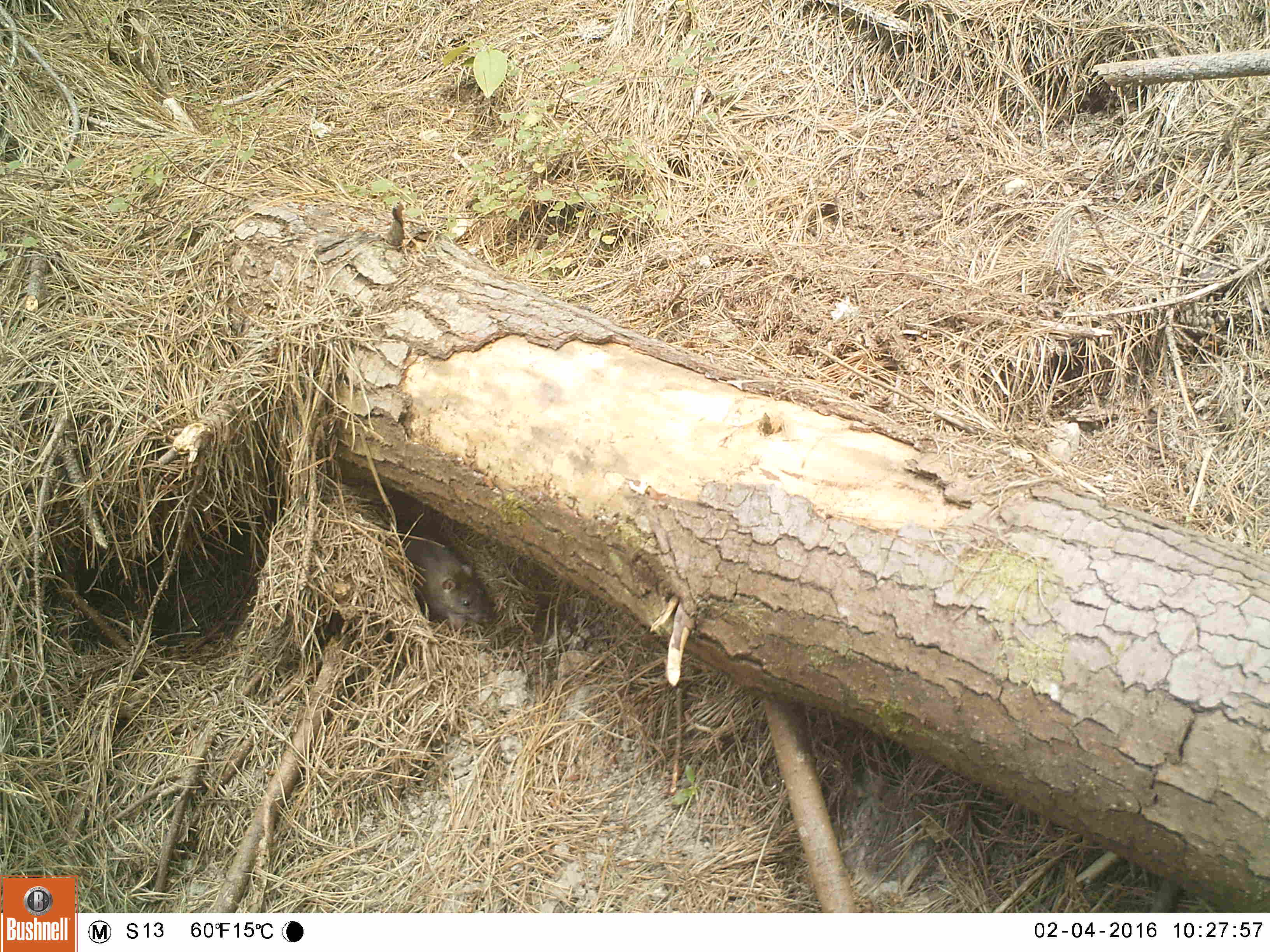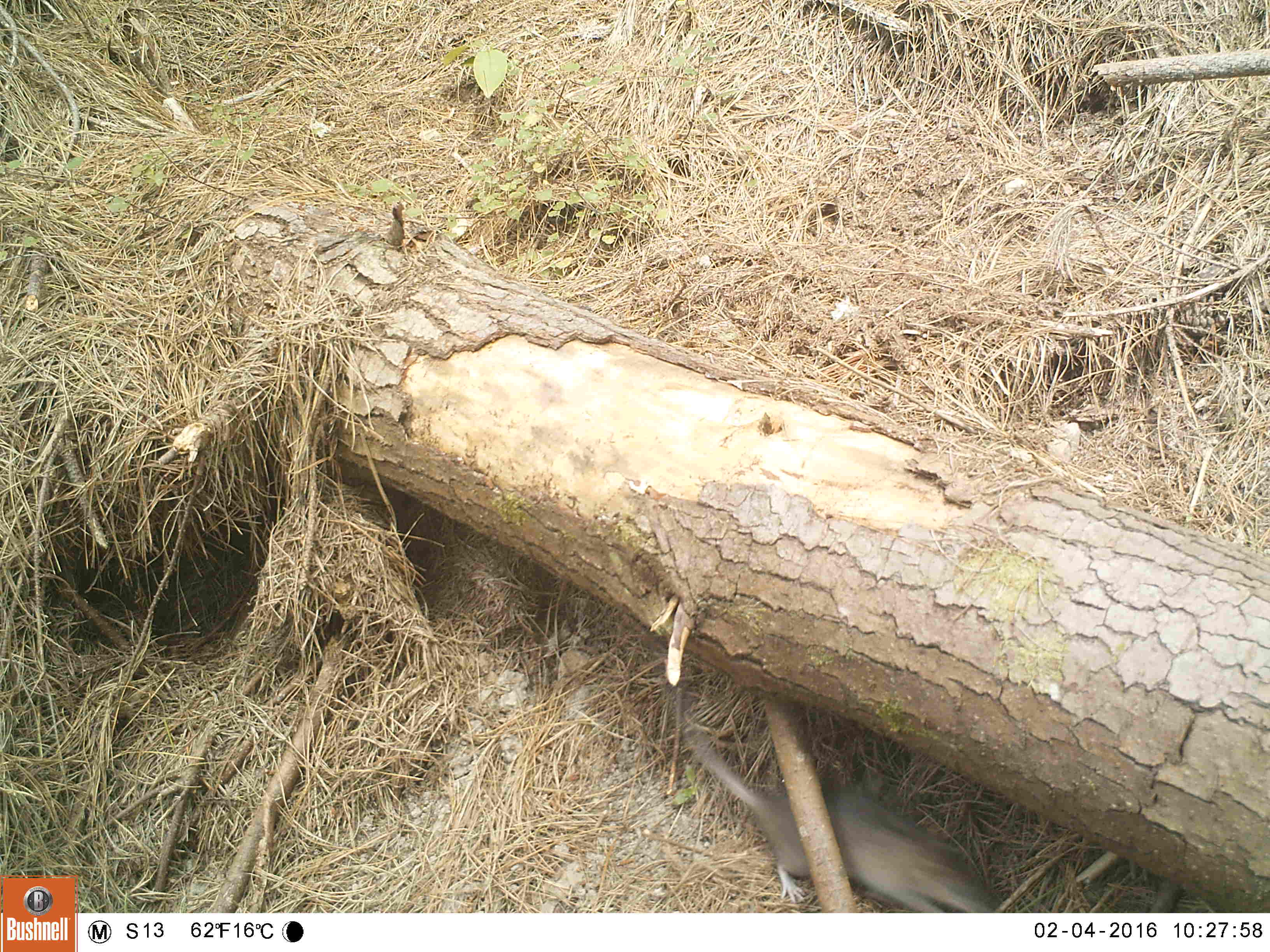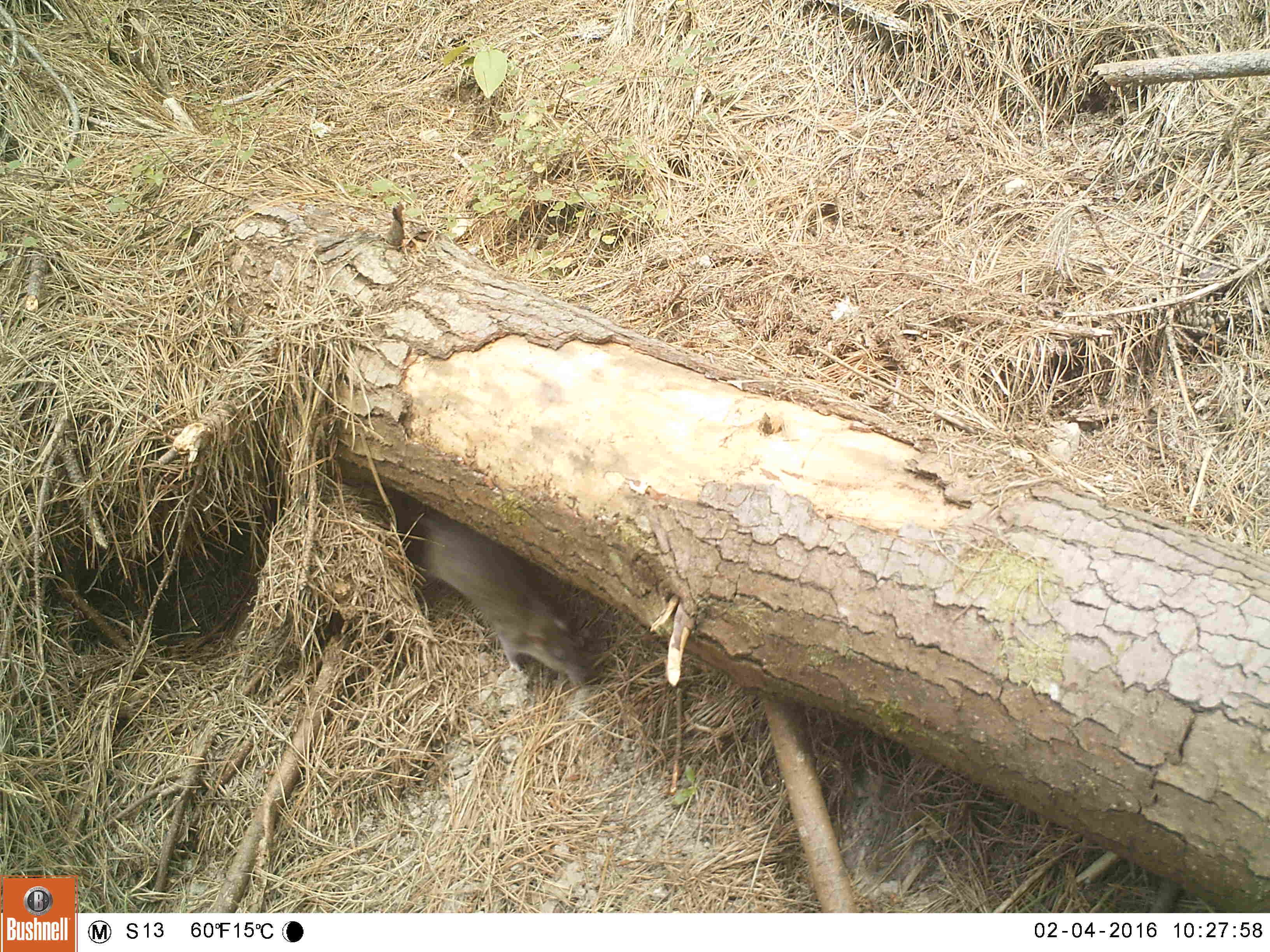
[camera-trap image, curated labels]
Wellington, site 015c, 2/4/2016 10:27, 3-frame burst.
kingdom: Animalia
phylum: Chordata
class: Mammalia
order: Rodentia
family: Muridae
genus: Rattus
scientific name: Rattus norvegicus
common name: norway rat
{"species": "norway rat (Rattus norvegicus)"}